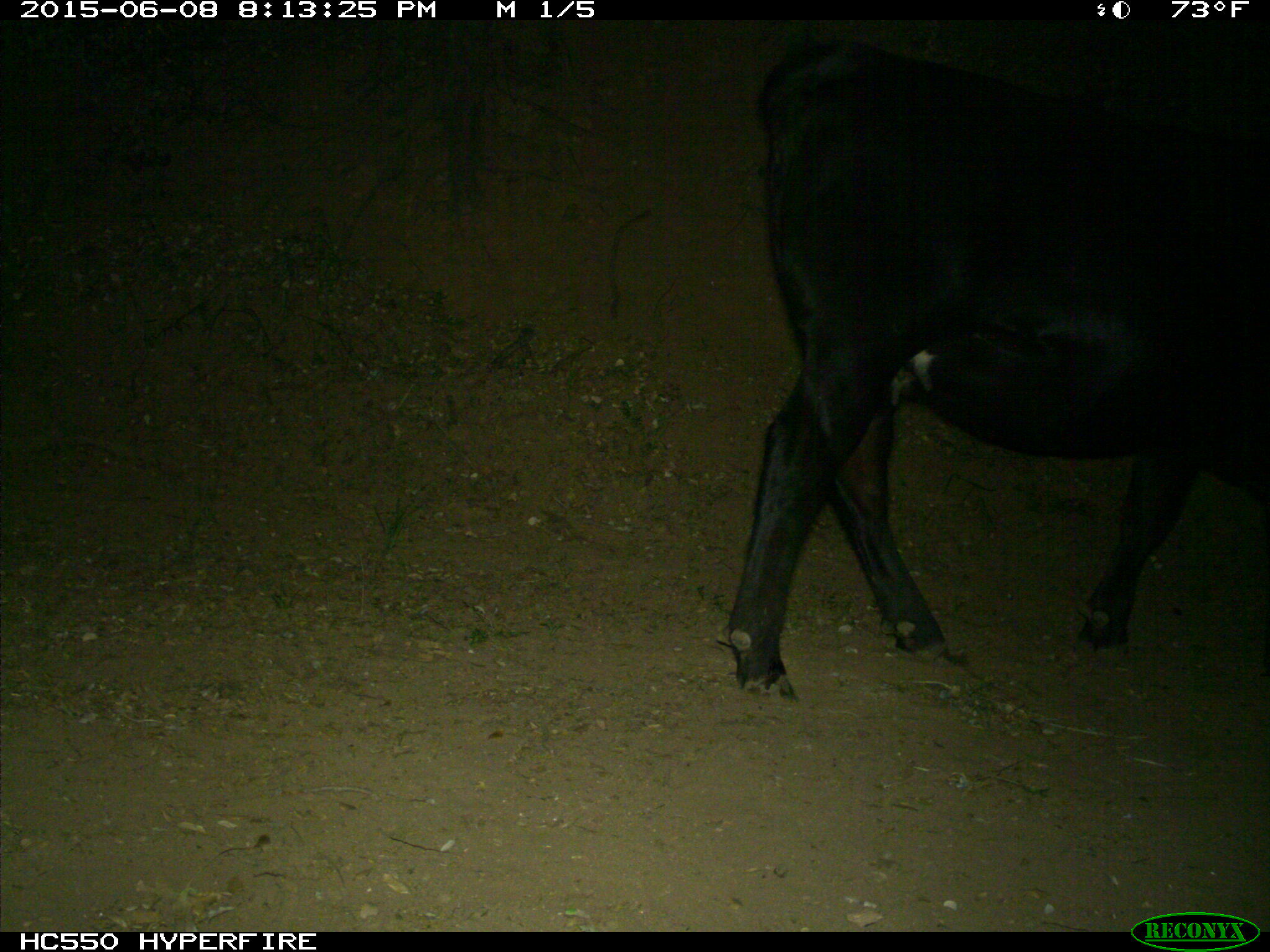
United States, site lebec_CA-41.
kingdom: Animalia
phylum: Chordata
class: Mammalia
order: Artiodactyla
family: Bovidae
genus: Bos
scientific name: Bos taurus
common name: domestic cow